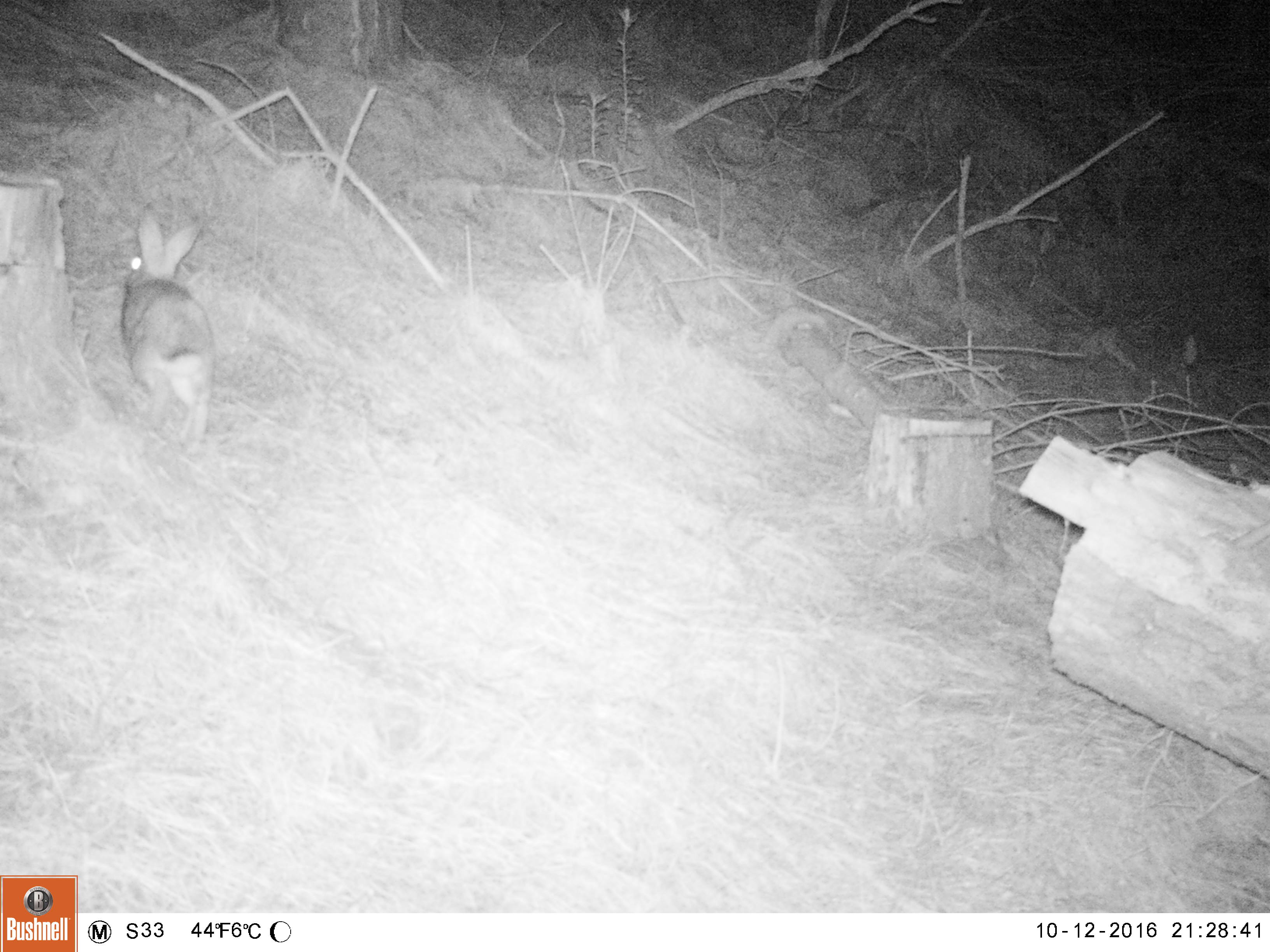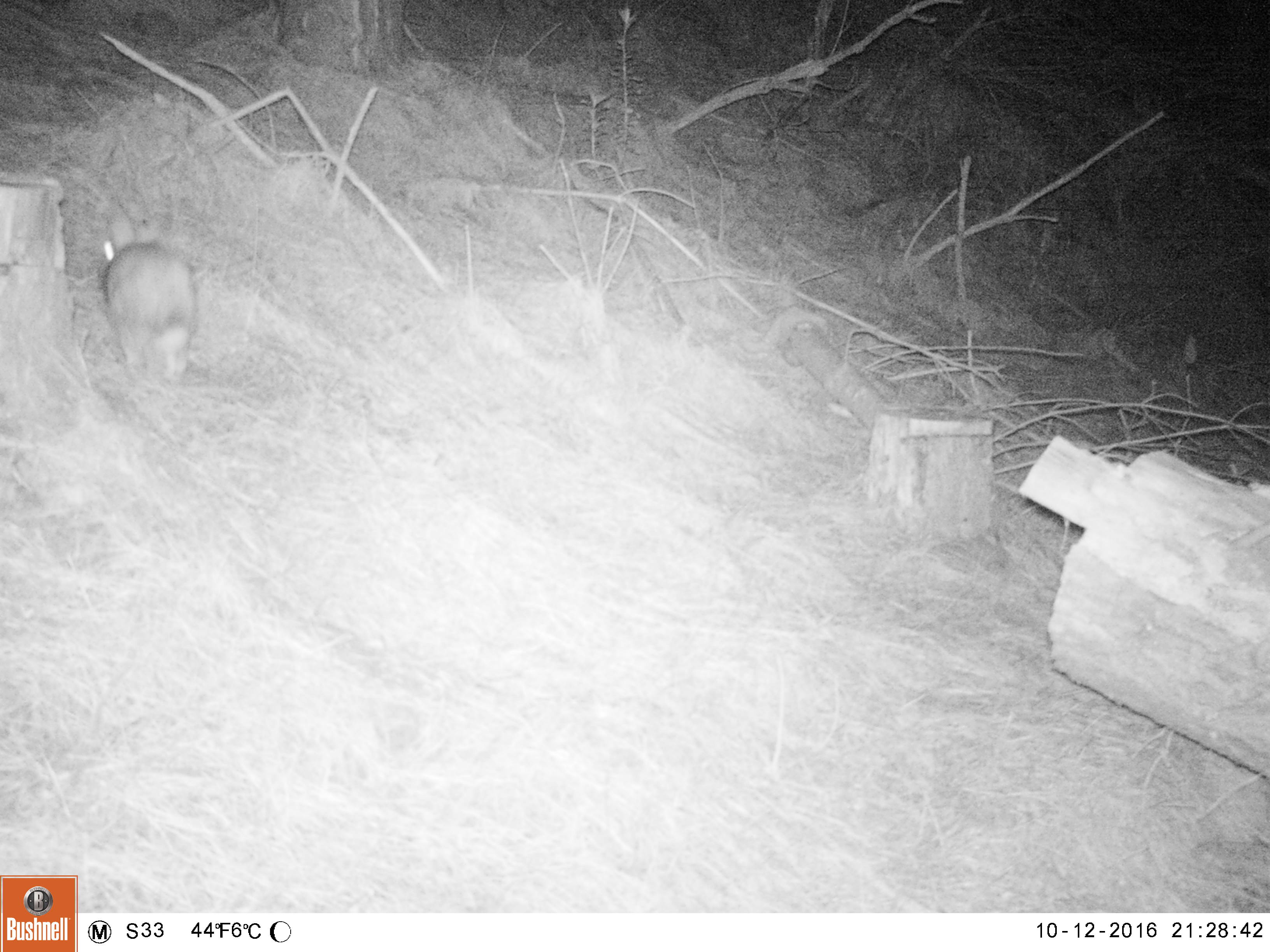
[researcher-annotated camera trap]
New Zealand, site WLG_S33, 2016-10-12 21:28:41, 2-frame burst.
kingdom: Animalia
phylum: Chordata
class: Mammalia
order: Lagomorpha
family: Leporidae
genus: Oryctolagus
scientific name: Oryctolagus cuniculus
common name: european rabbit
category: rabbit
Rabbit (european rabbit) (Oryctolagus cuniculus).